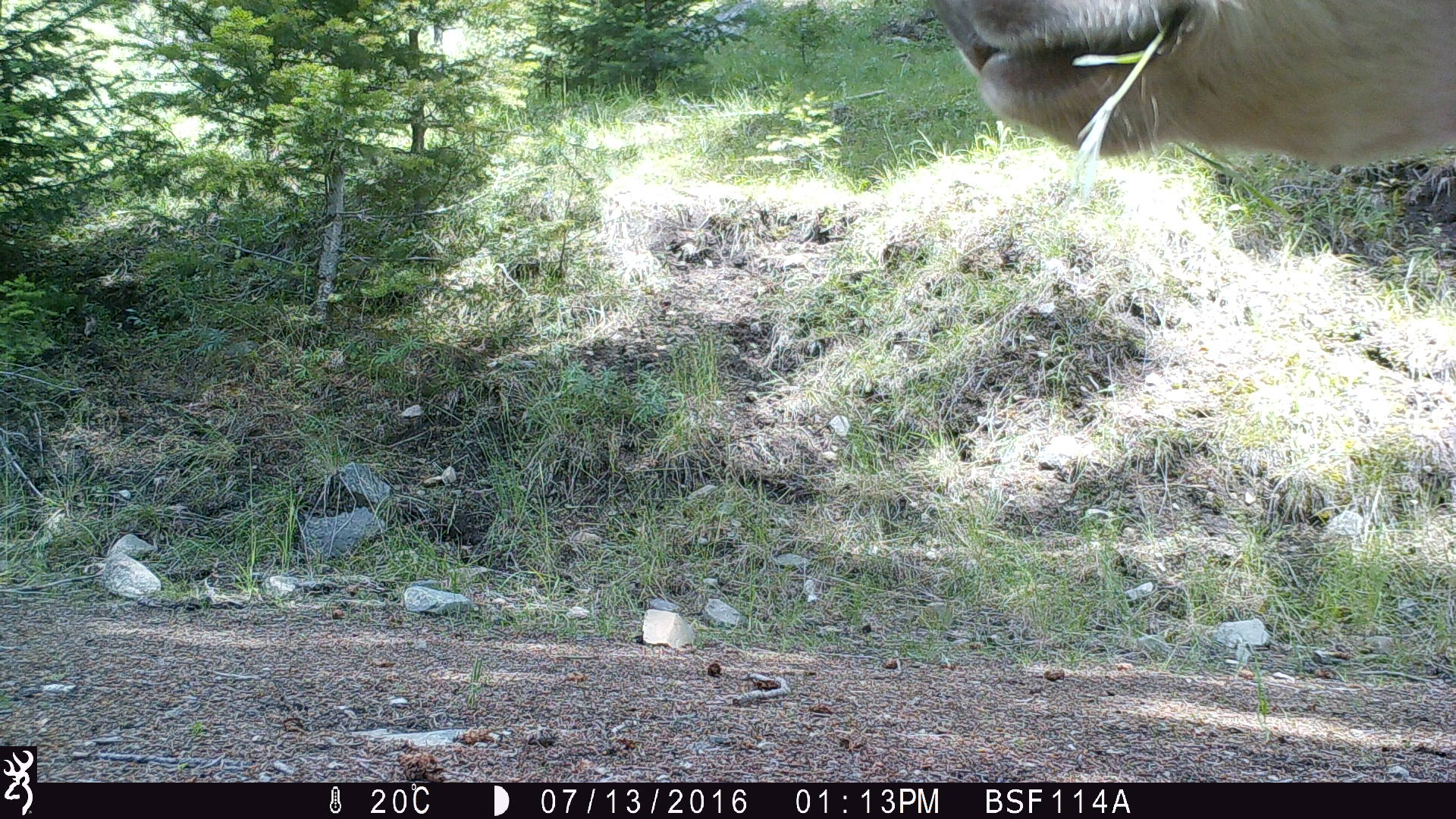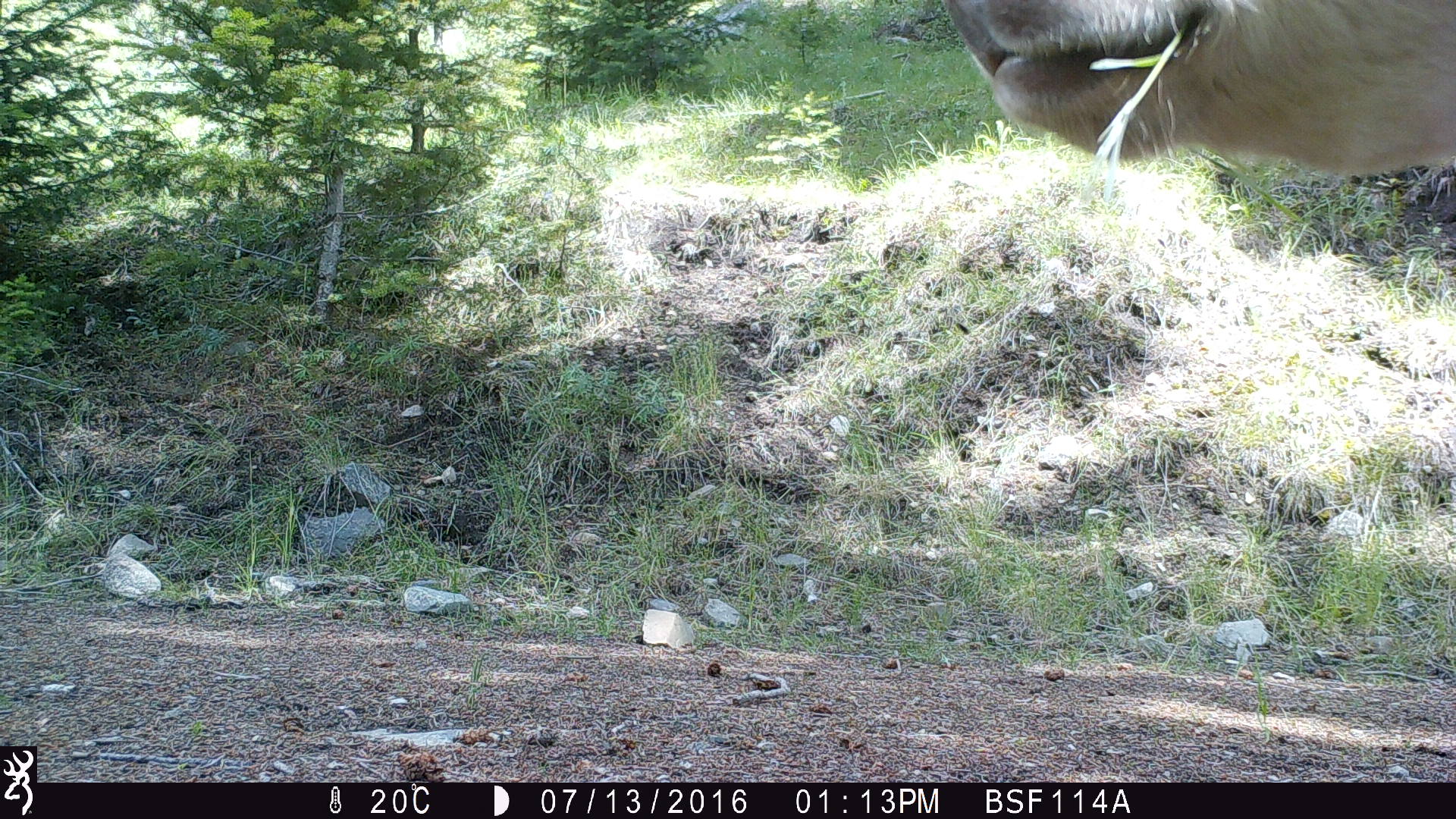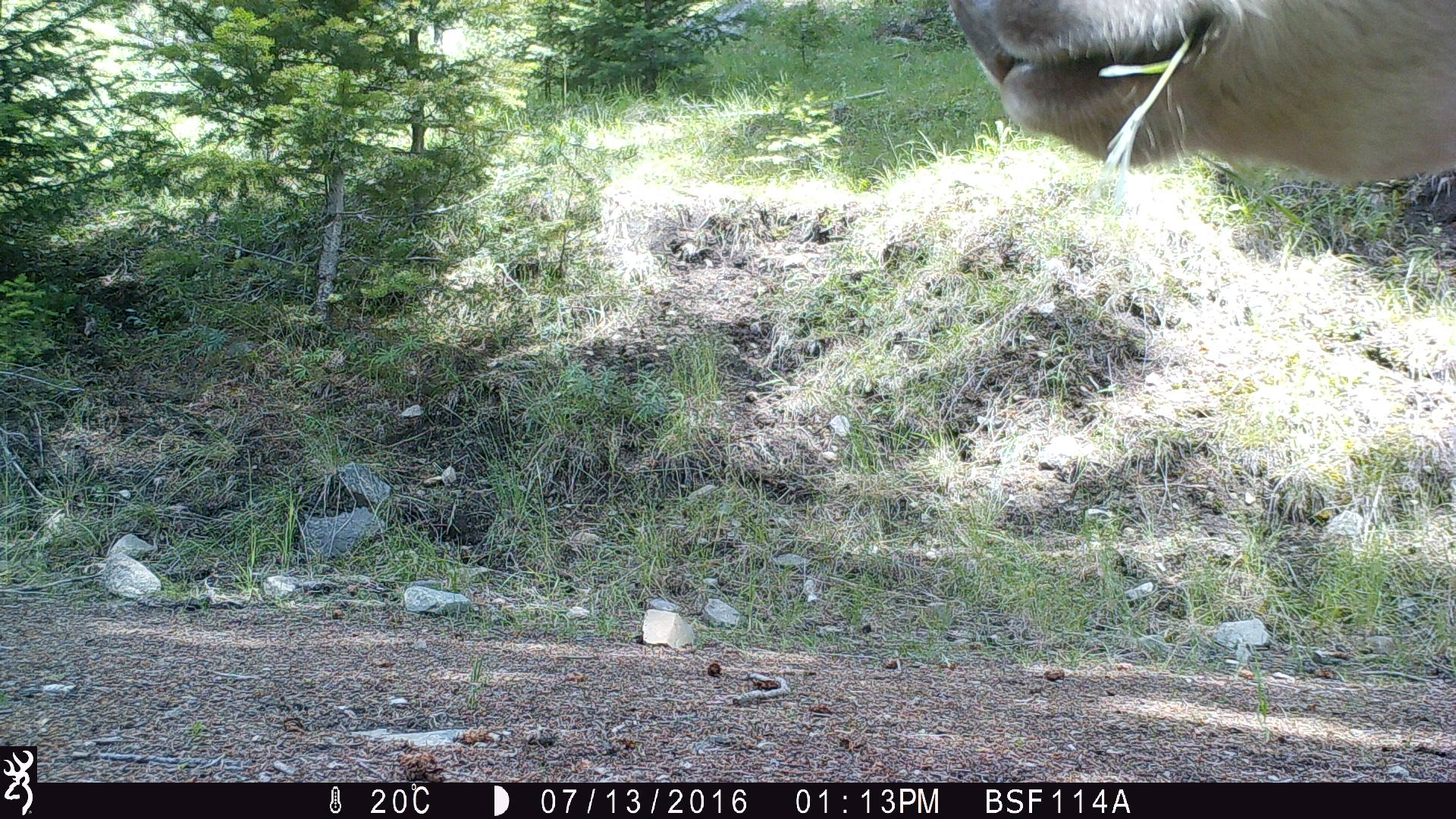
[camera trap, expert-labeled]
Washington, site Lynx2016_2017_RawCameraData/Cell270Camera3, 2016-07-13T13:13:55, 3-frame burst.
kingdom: Animalia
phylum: Chordata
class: Mammalia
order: Artiodactyla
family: Bovidae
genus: Bos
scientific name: Bos taurus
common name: domestic cattle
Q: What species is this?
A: Domestic cattle (Bos taurus).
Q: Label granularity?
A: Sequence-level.